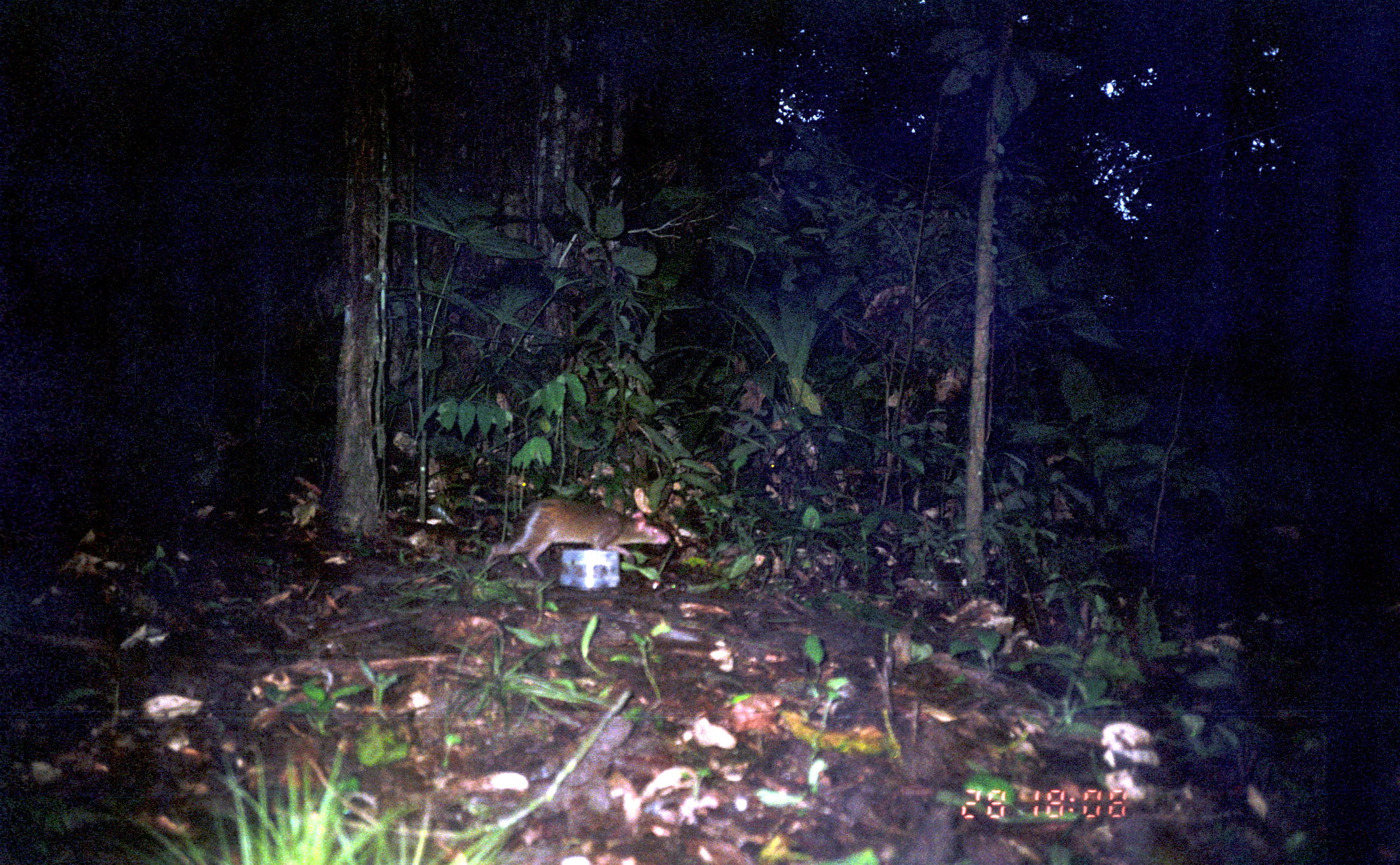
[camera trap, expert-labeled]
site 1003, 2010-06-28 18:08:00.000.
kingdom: Animalia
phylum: Chordata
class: Mammalia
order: Rodentia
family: Dasyproctidae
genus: Dasyprocta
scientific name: Dasyprocta punctata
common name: central american agouti